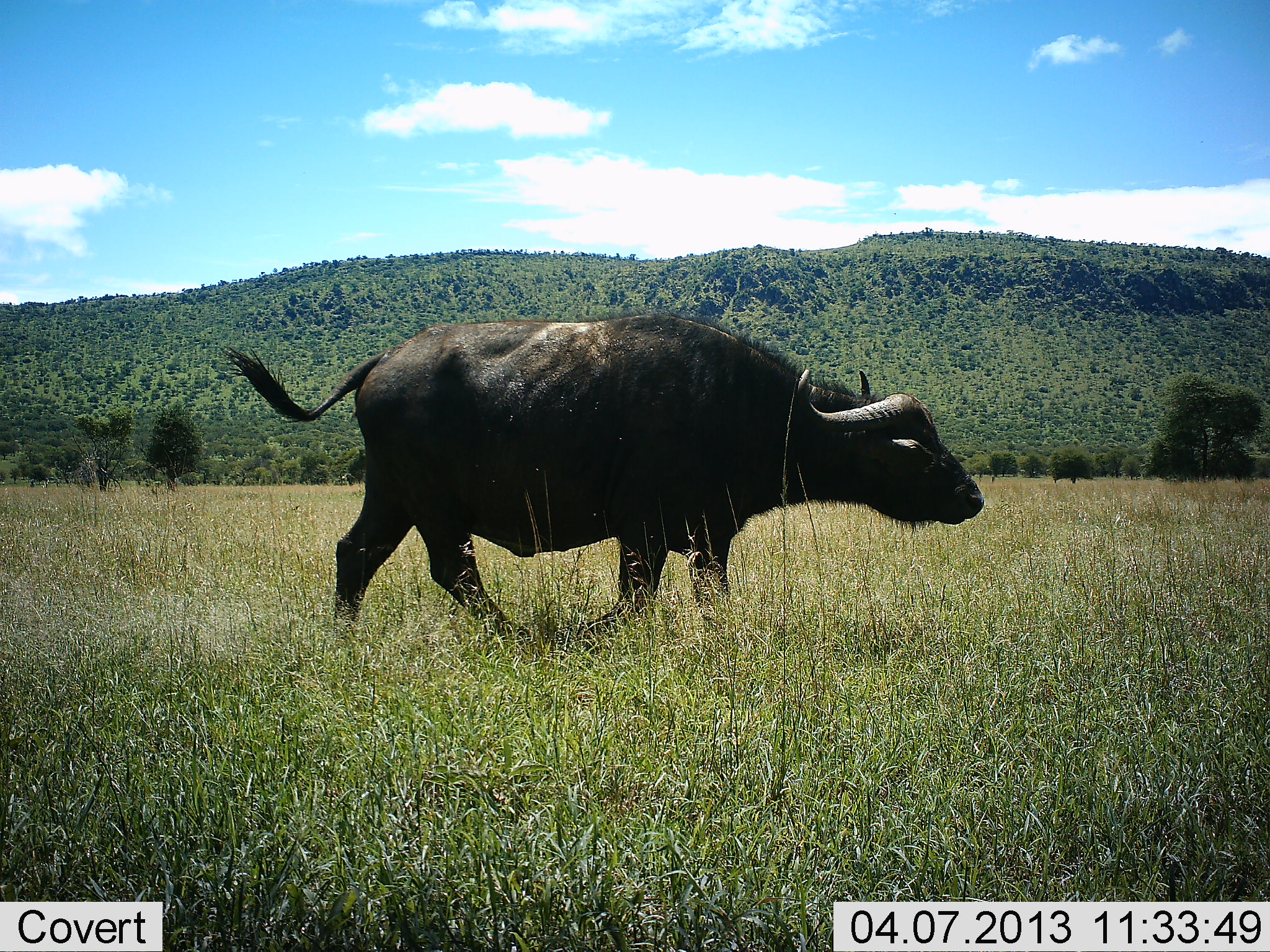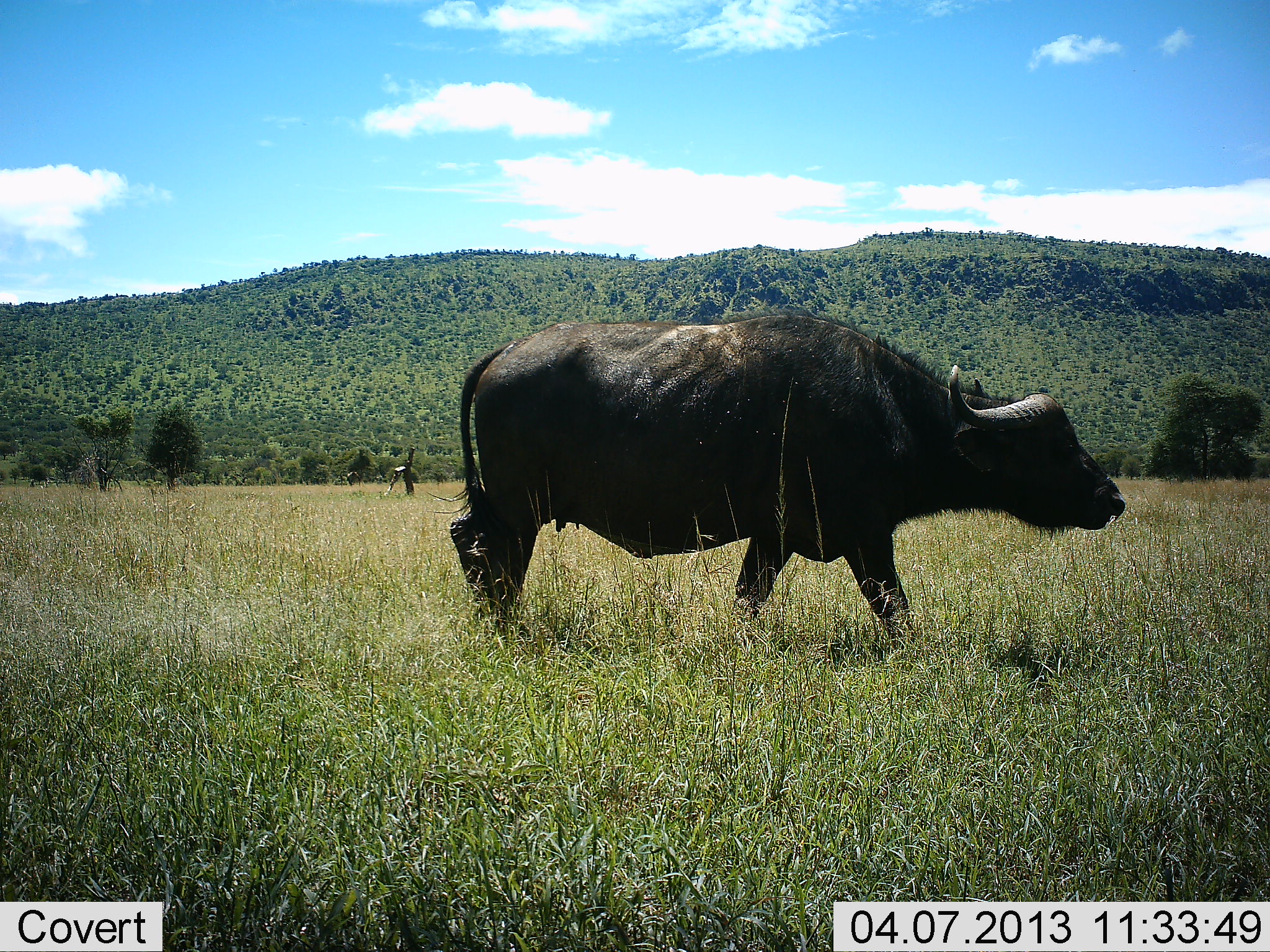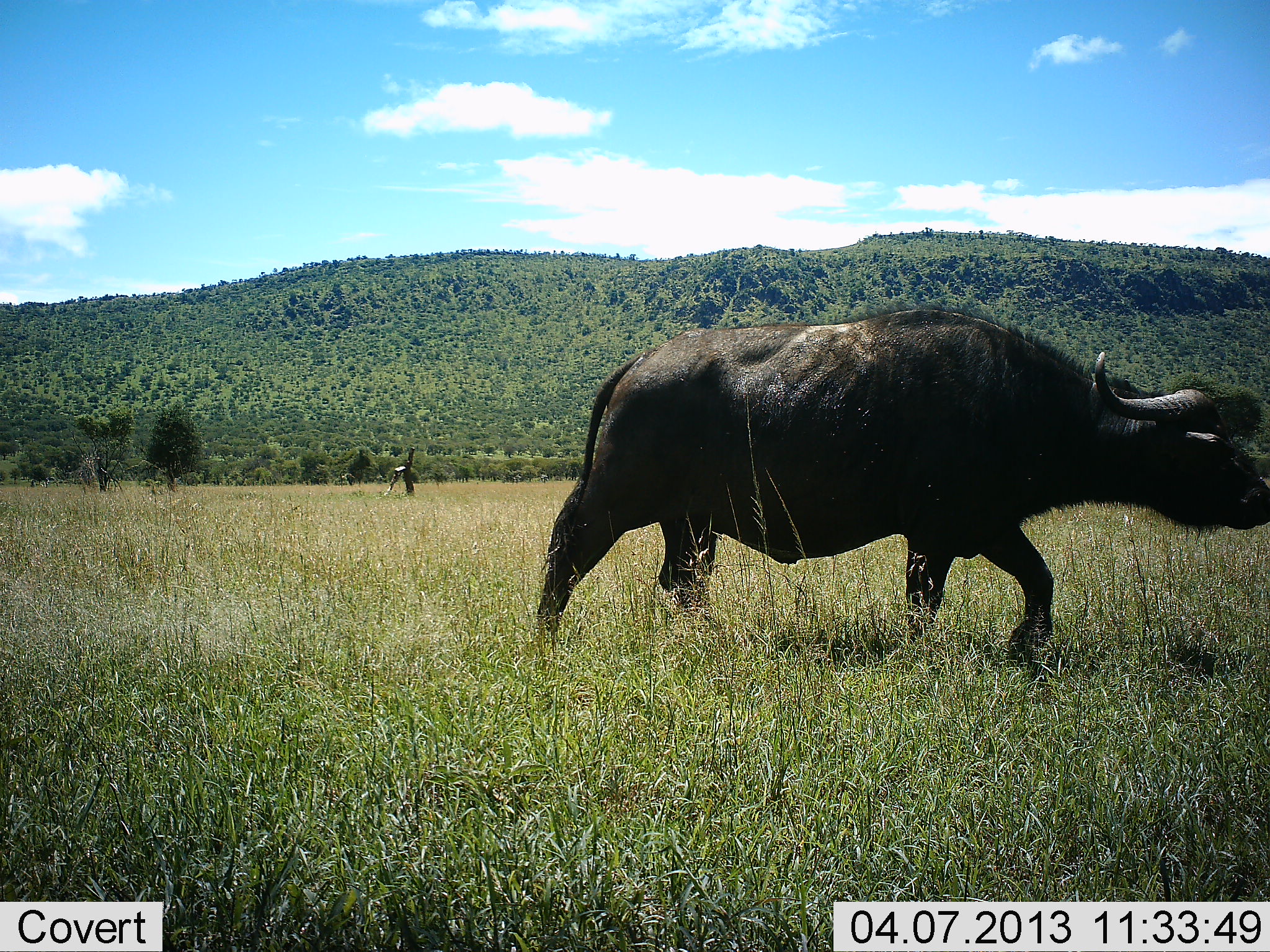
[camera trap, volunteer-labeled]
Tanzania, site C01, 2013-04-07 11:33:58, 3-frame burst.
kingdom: Animalia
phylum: Chordata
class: Mammalia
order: Artiodactyla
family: Bovidae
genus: Syncerus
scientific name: Syncerus caffer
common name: cape buffalo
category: buffalo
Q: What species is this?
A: Buffalo (cape buffalo) (Syncerus caffer).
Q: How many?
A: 1.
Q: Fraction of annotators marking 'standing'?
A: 9%.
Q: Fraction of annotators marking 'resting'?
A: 0%.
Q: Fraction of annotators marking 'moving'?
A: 94%.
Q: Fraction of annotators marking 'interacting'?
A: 0%.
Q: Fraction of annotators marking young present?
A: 0%.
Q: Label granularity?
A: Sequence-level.